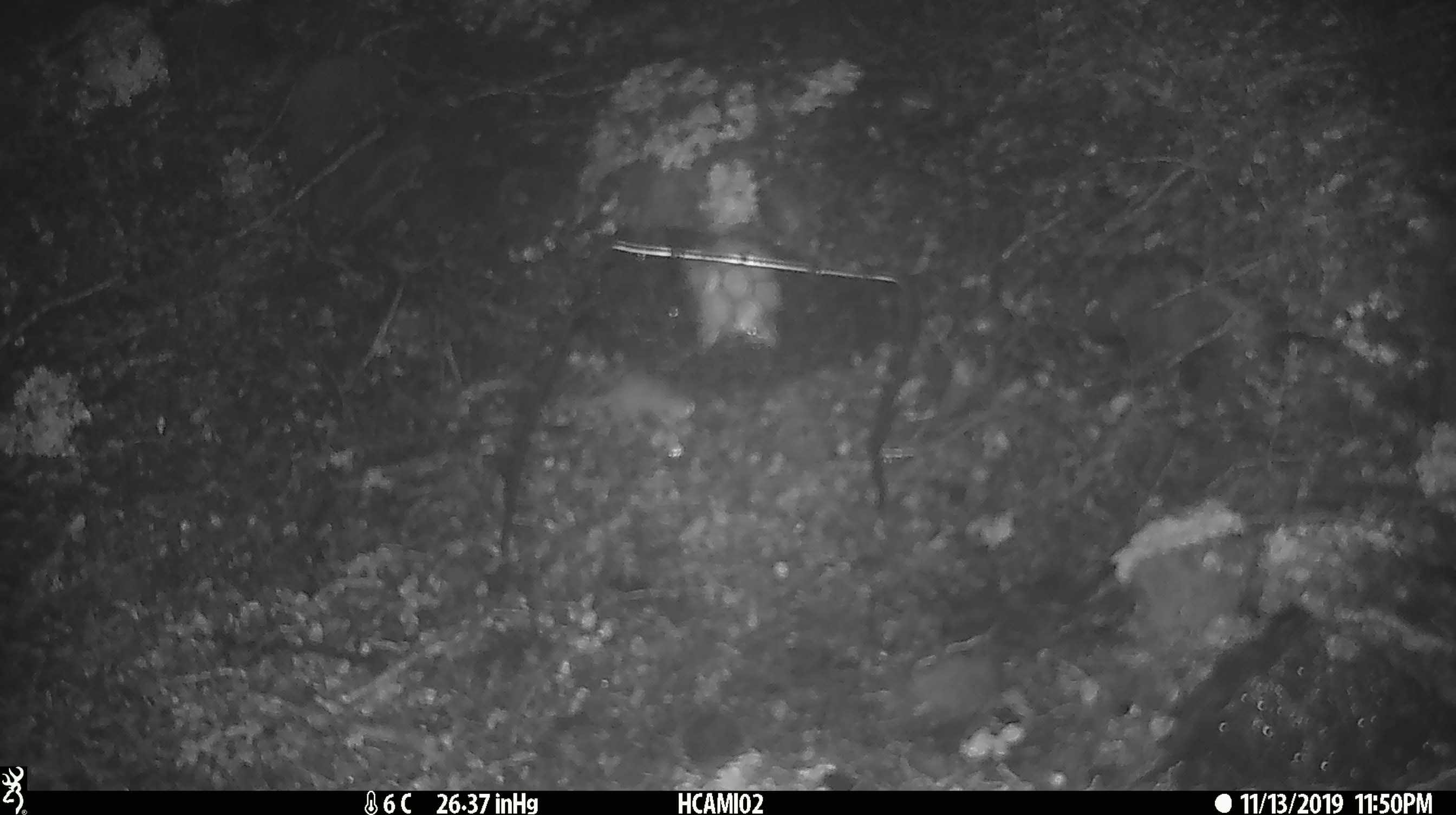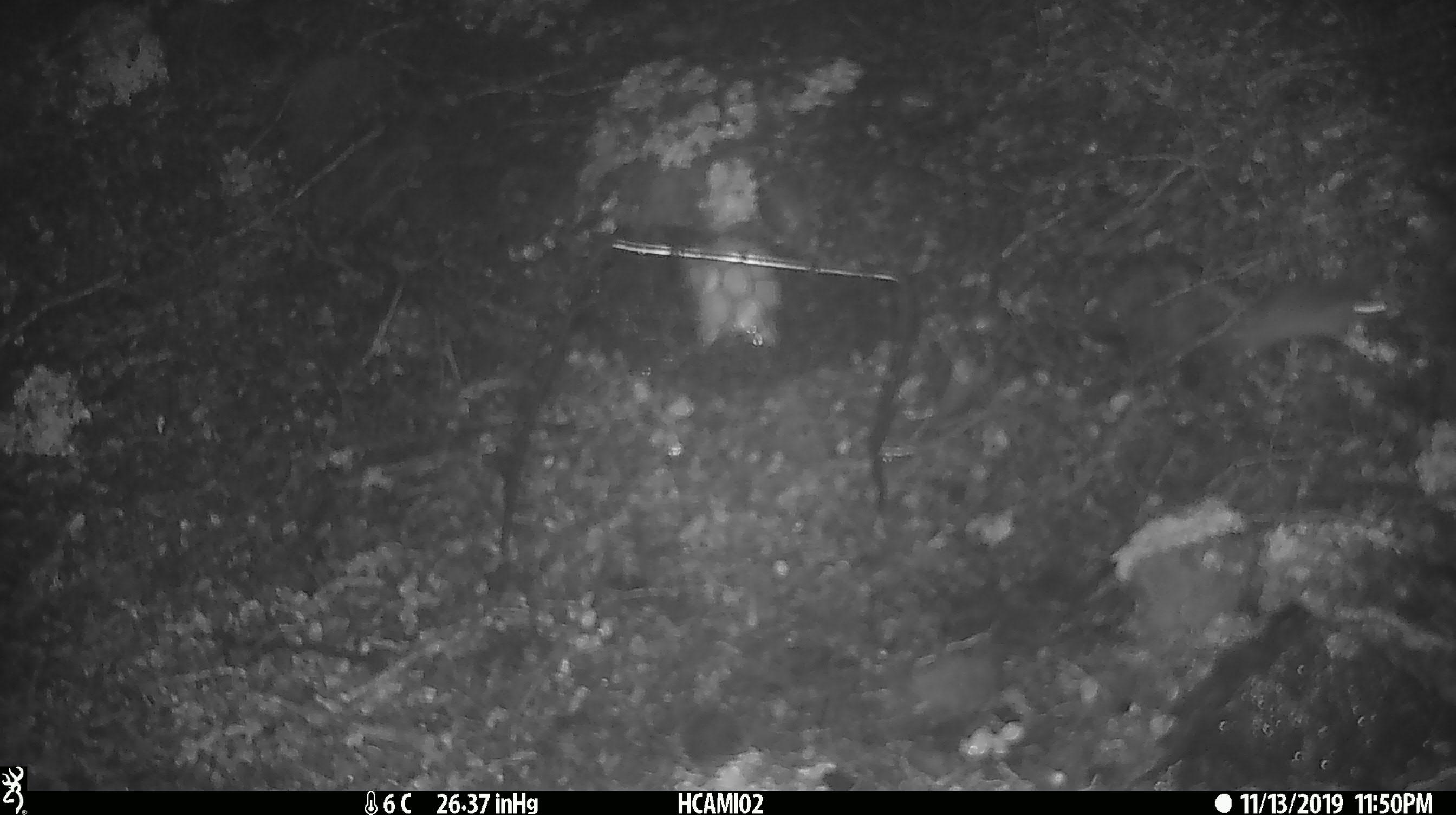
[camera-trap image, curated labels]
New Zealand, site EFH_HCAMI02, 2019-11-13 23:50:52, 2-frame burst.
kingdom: Animalia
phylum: Chordata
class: Mammalia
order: Rodentia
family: Muridae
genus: Mus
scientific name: Mus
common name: mouse